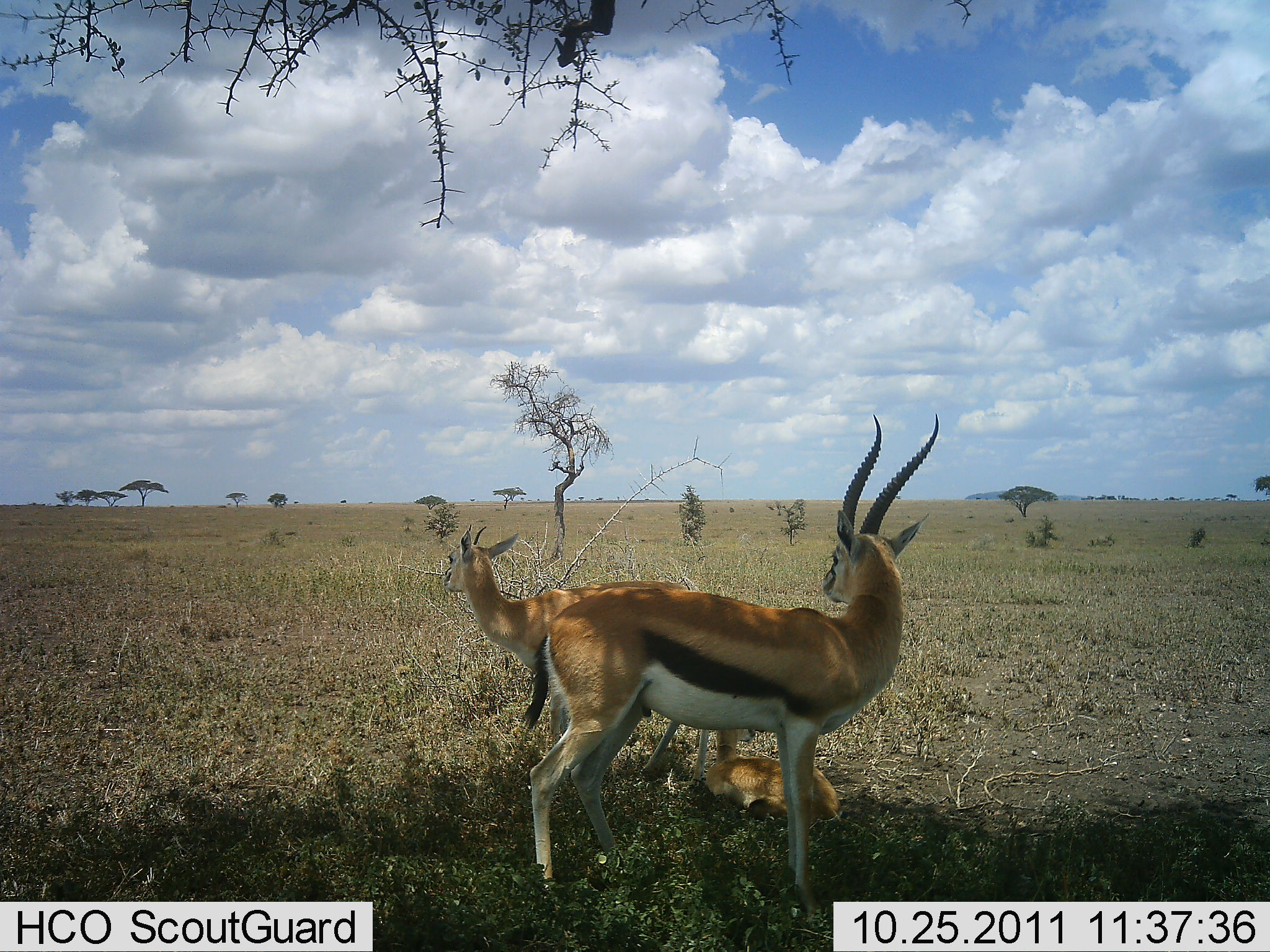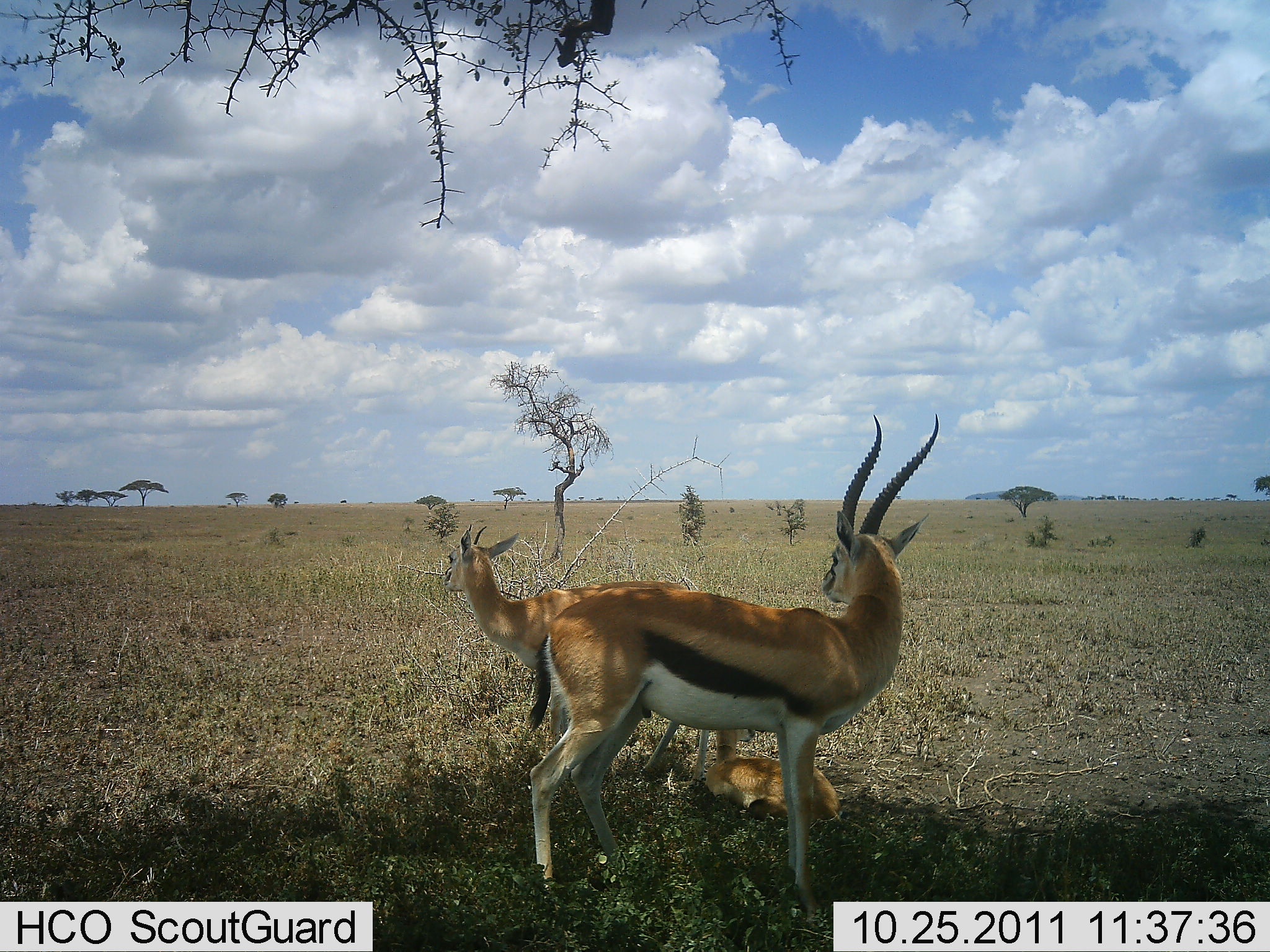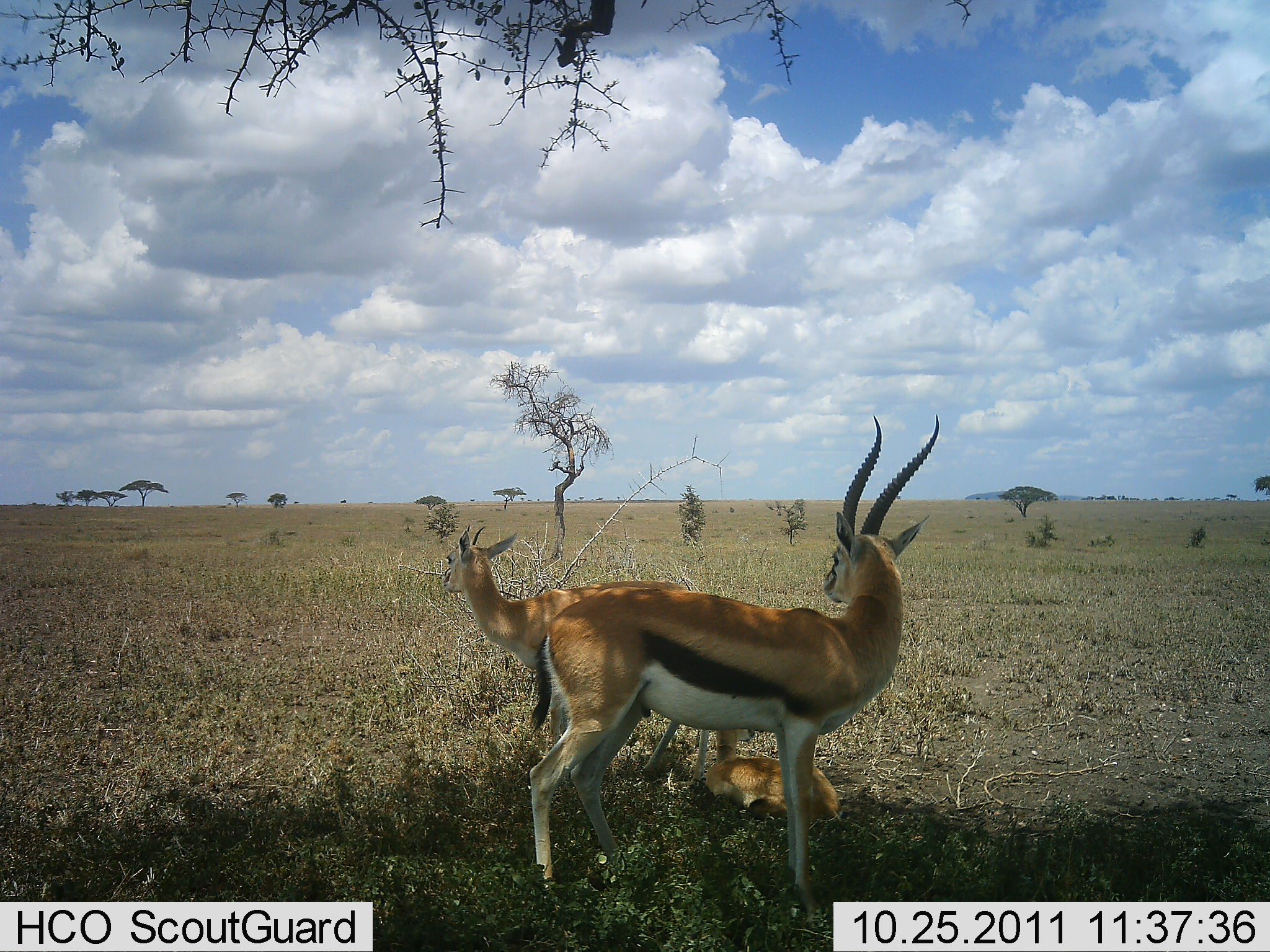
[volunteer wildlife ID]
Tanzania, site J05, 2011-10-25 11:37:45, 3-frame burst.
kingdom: Animalia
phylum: Chordata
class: Mammalia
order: Artiodactyla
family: Bovidae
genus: Eudorcas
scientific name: Eudorcas thomsonii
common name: thomson's gazelle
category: gazellethomsons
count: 3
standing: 90%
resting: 40%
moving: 10%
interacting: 0%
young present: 70%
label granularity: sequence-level